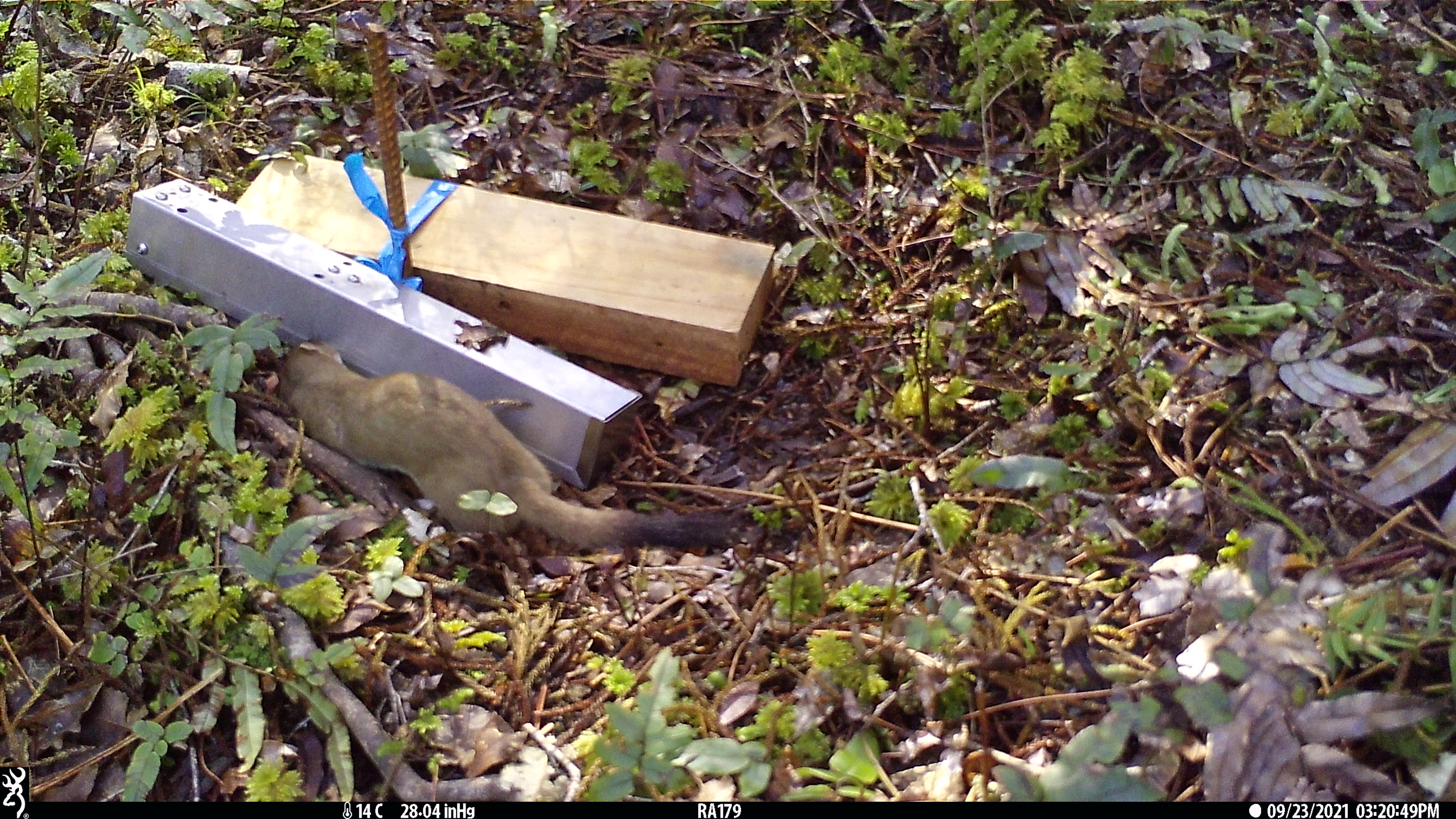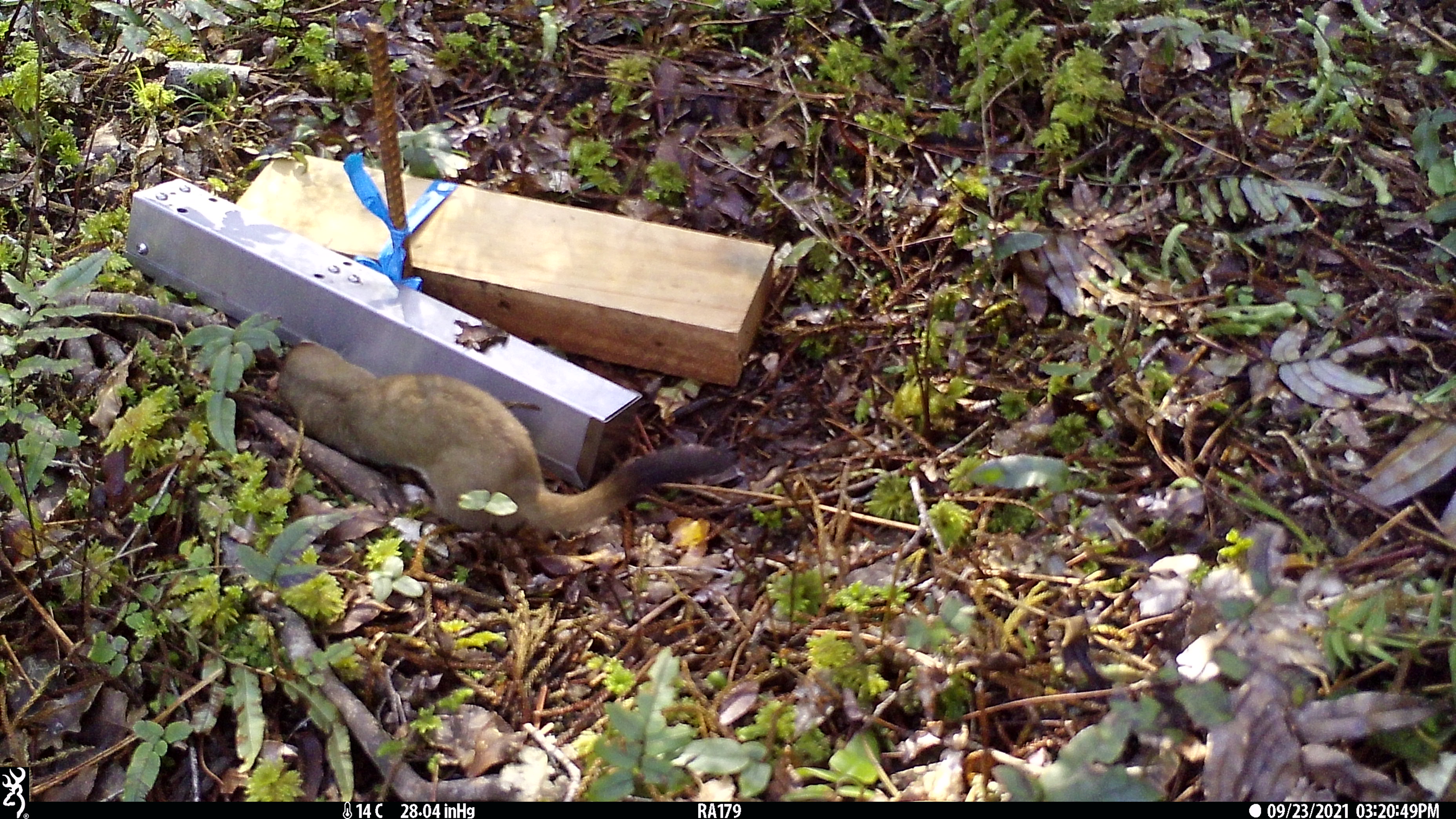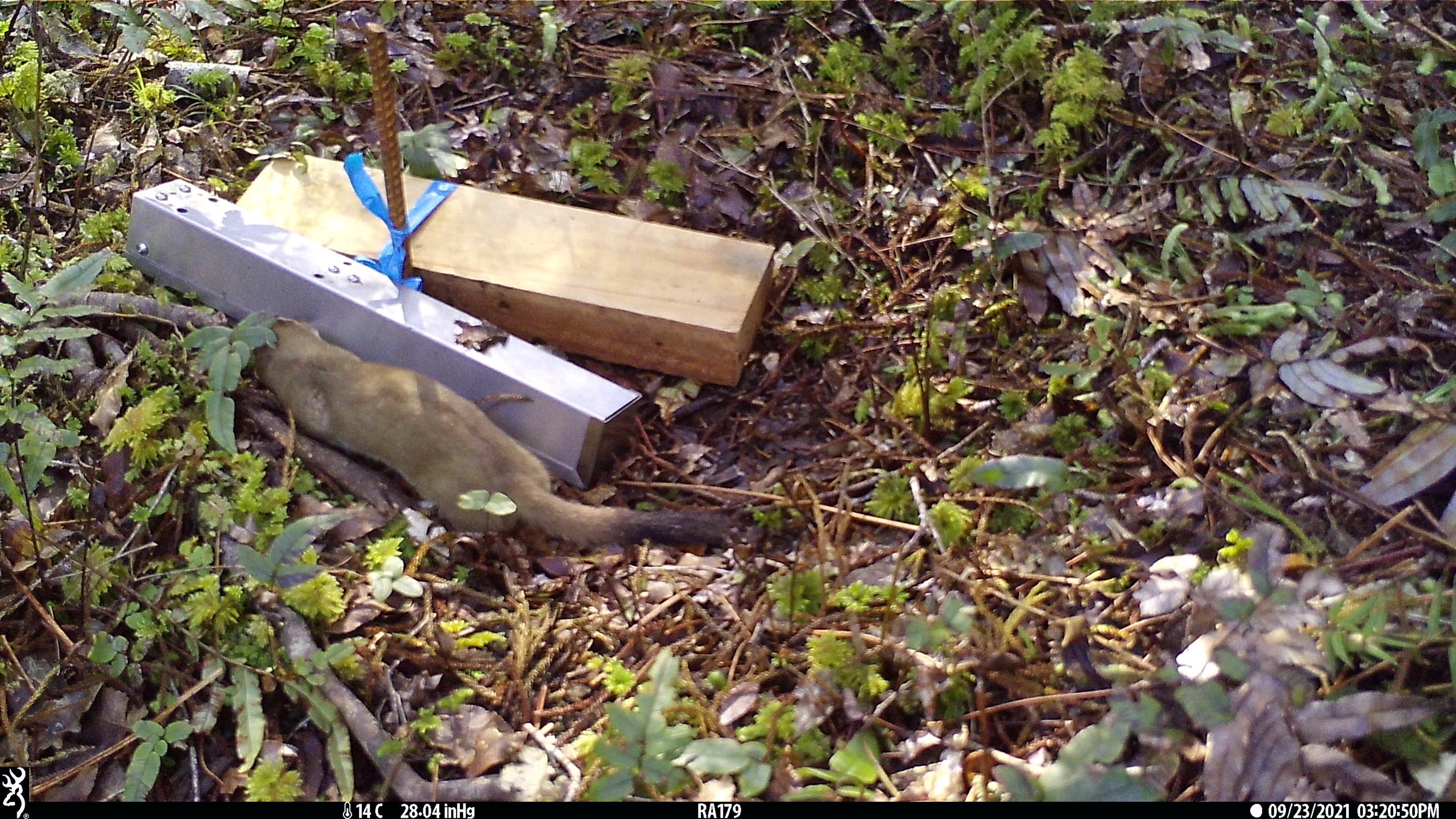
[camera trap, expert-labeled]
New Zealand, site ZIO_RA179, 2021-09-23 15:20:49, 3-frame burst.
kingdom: Animalia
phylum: Chordata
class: Mammalia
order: Carnivora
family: Mustelidae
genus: Mustela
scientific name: Mustela erminea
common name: stoat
Stoat (Mustela erminea).